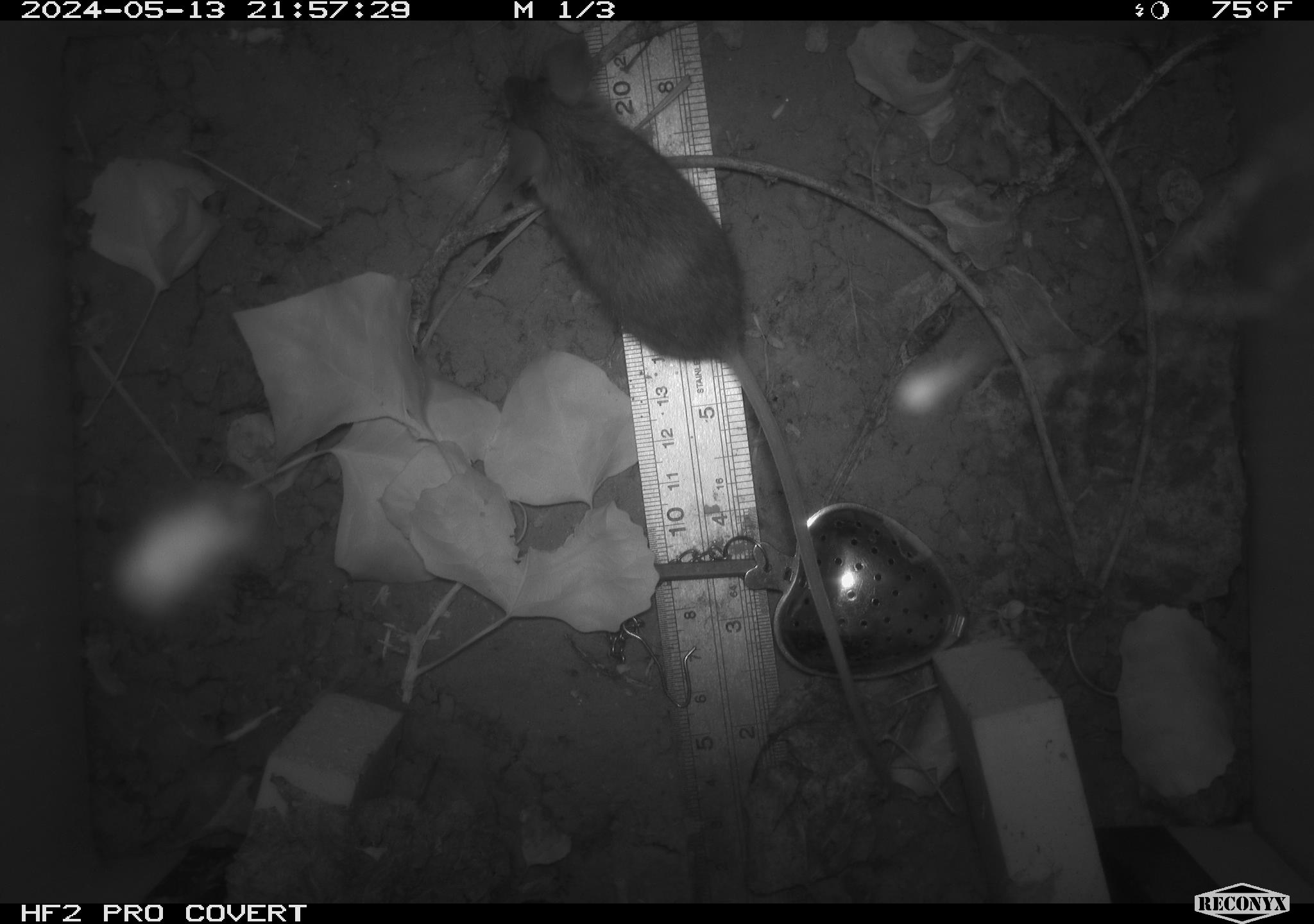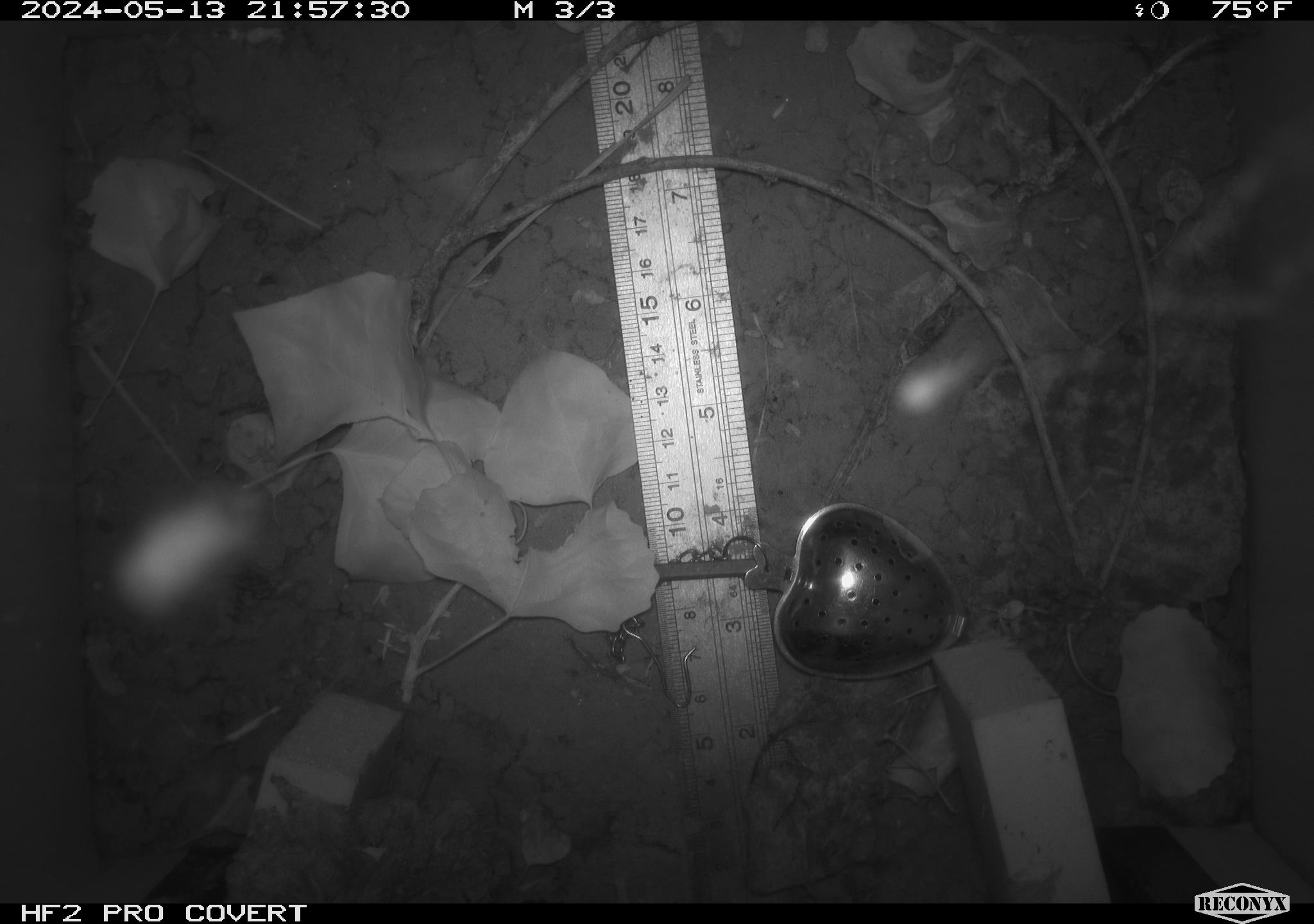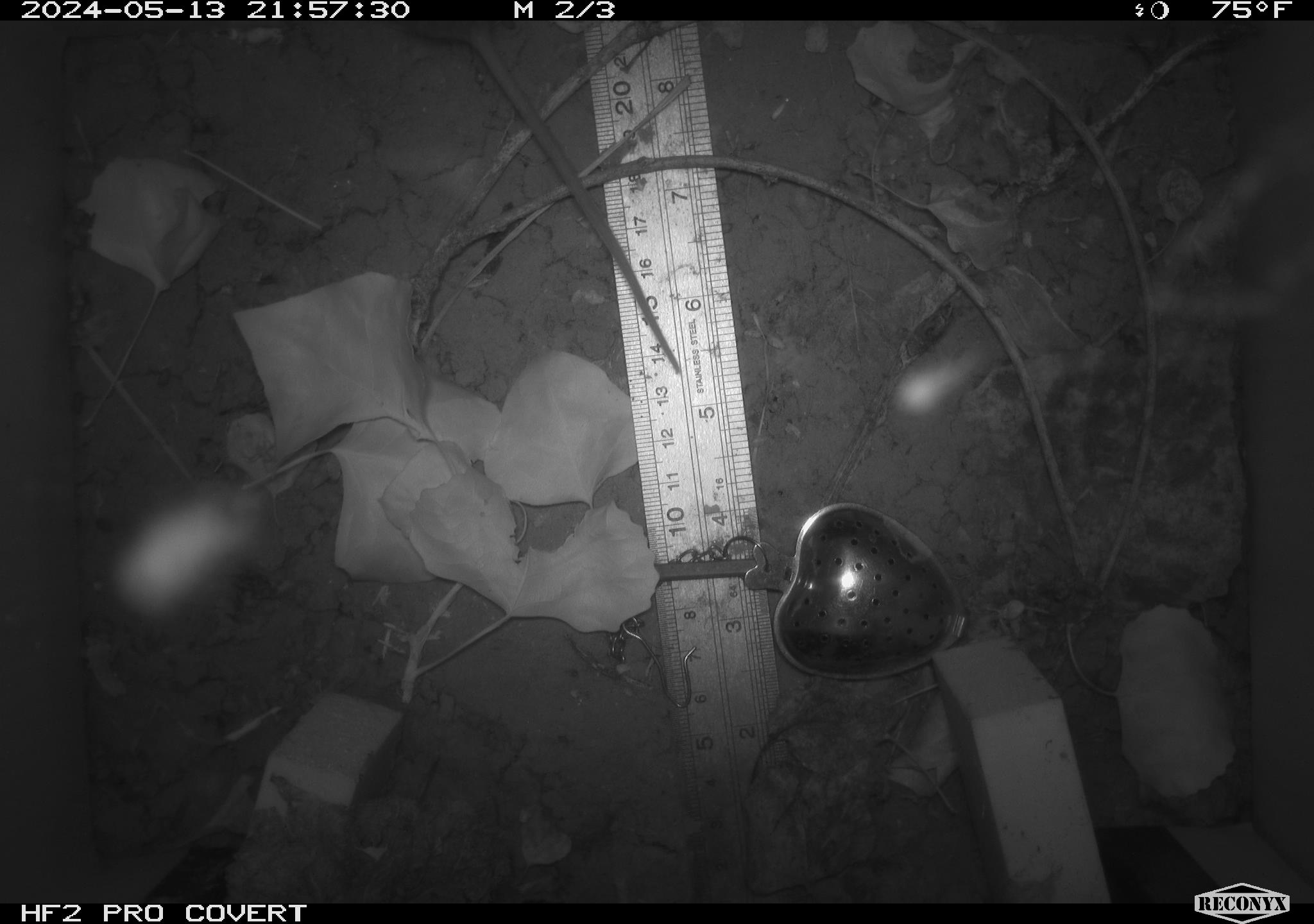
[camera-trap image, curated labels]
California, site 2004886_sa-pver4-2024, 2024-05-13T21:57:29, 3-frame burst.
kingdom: Animalia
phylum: Chordata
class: Mammalia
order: Rodentia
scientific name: Rodentia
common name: mouse species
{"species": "mouse species (Rodentia)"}